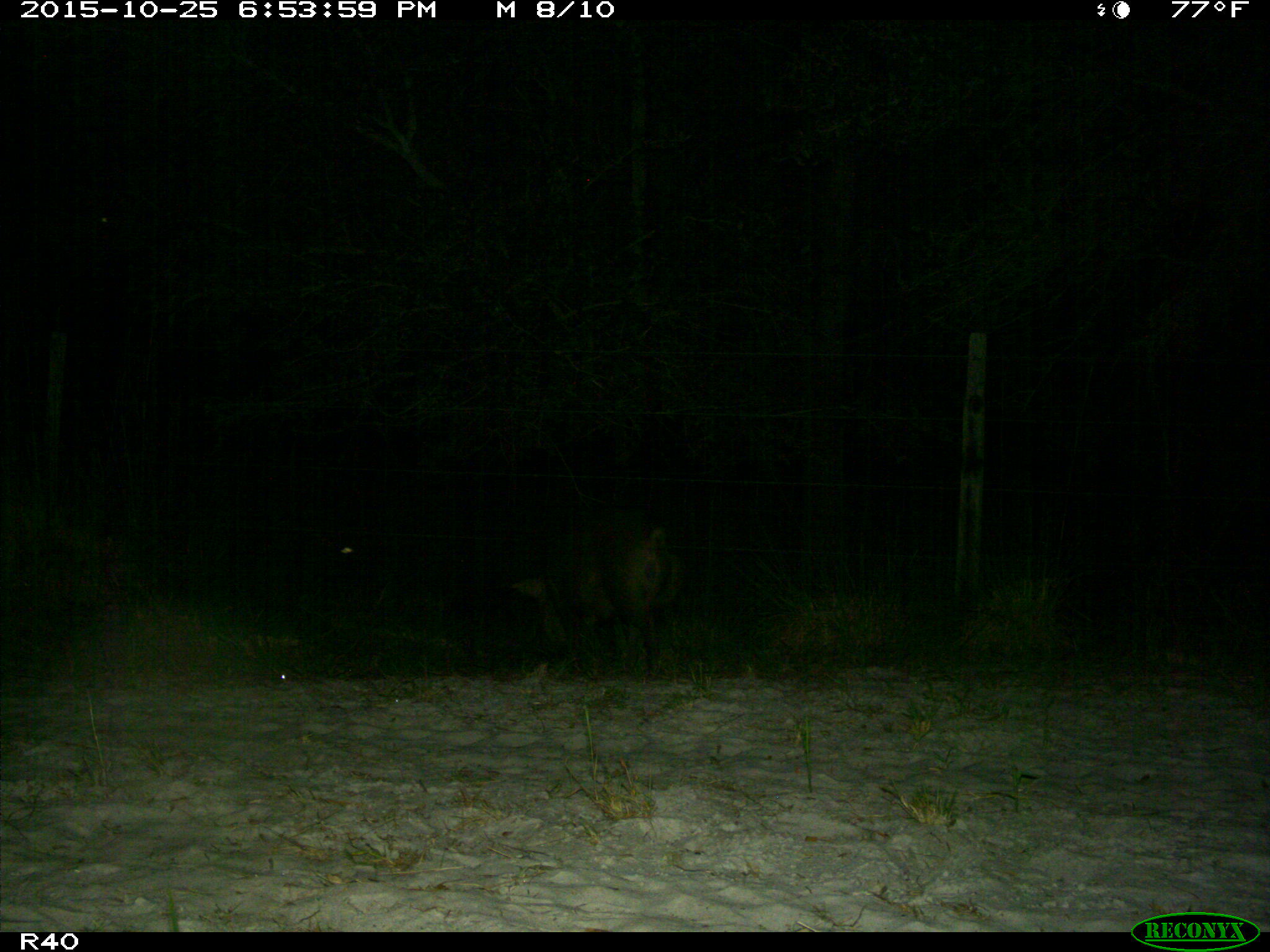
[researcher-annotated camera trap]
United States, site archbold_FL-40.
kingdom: Animalia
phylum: Chordata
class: Mammalia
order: Artiodactyla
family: Suidae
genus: Sus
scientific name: Sus scrofa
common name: wild boar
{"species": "Sus scrofa (wild boar)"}